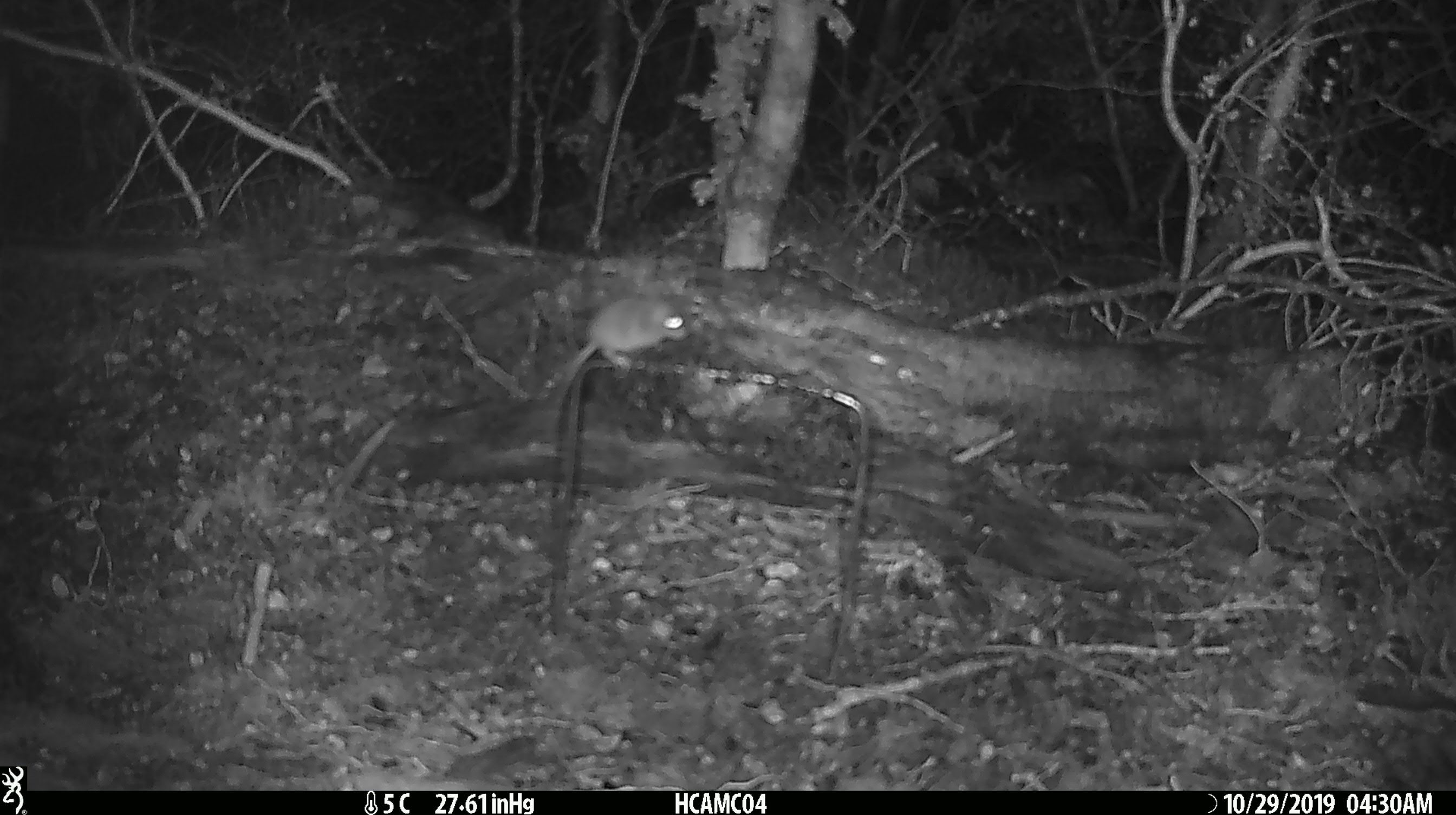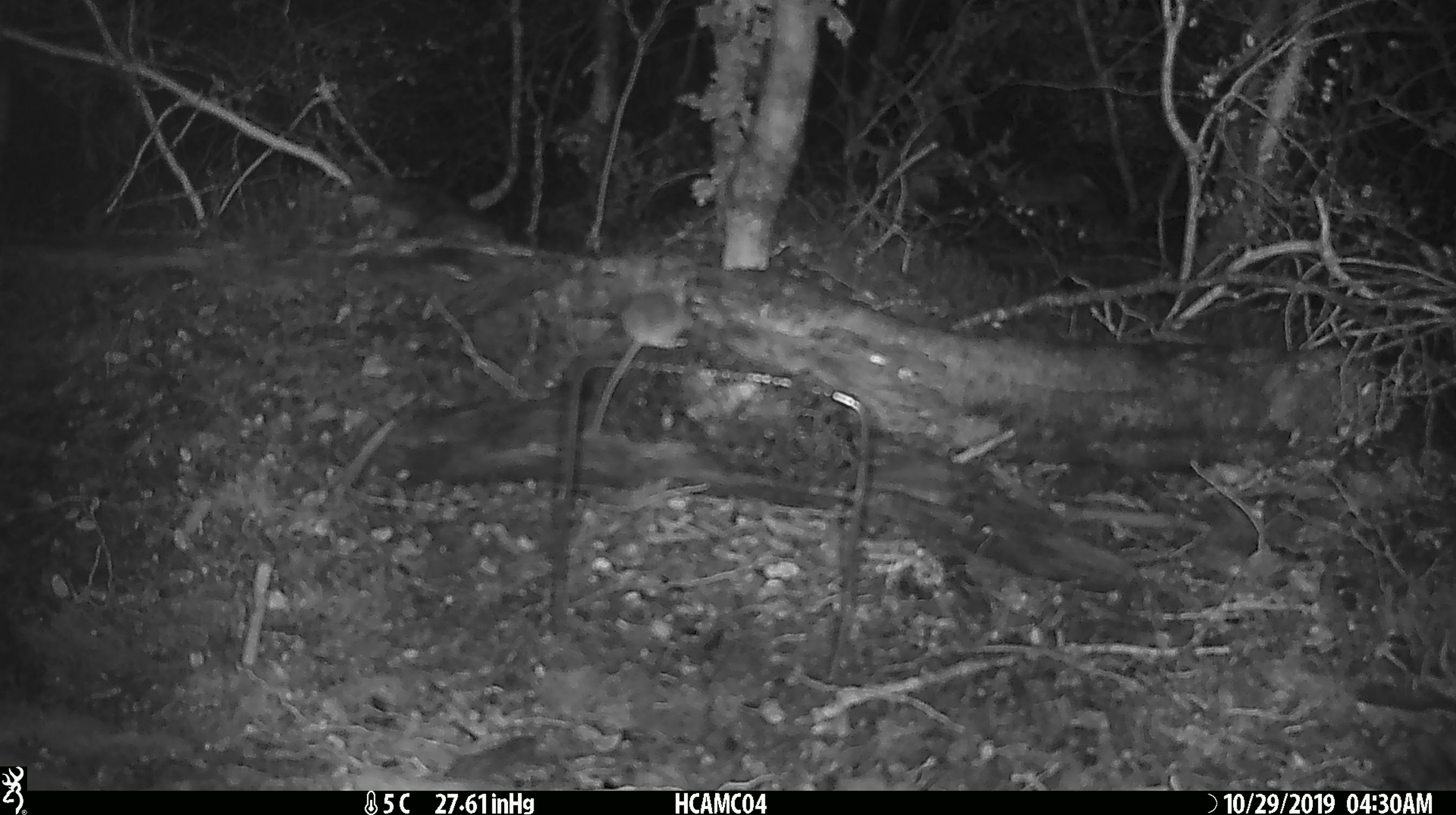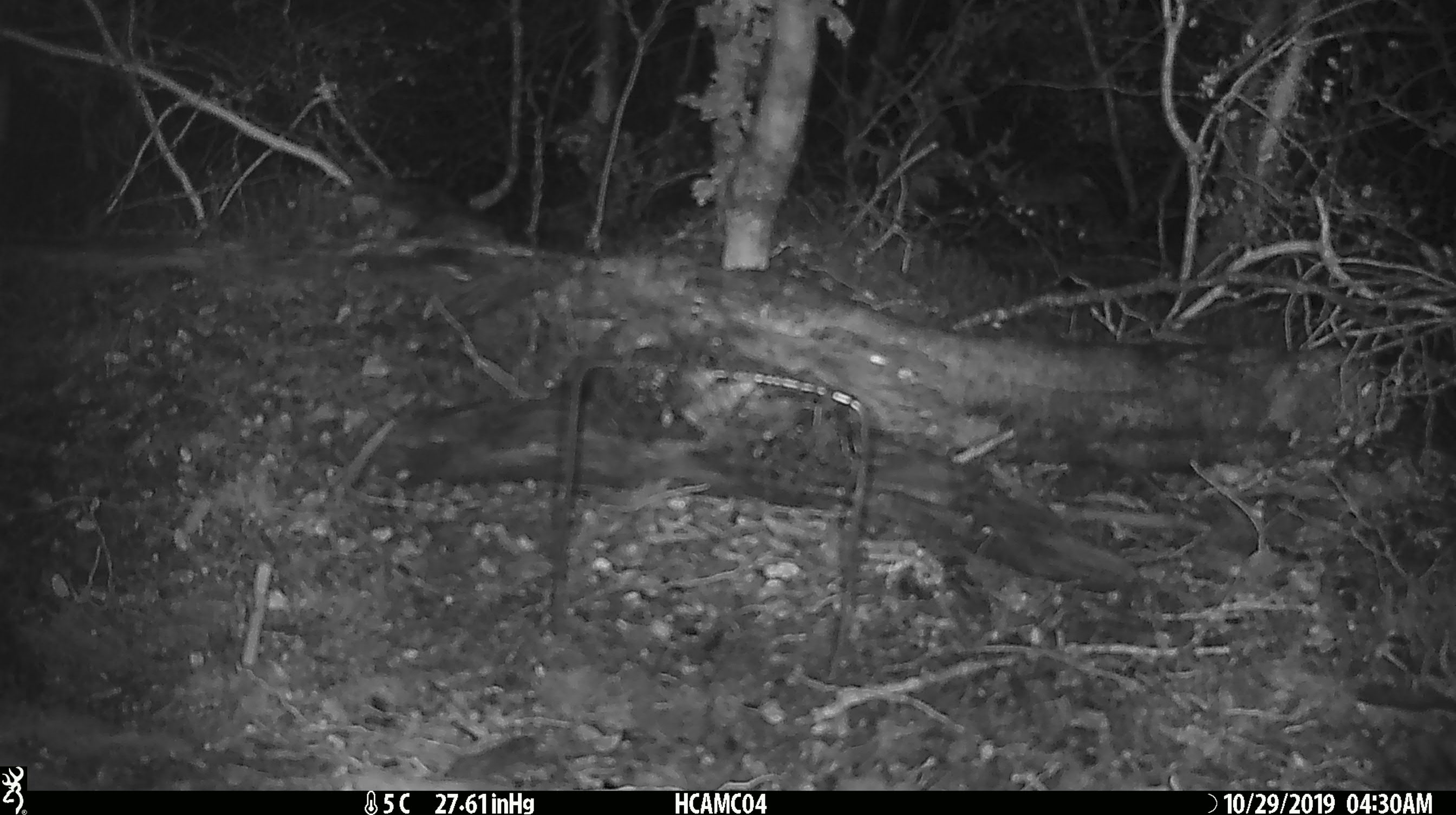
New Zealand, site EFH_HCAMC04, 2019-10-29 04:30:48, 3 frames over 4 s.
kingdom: Animalia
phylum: Chordata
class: Mammalia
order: Rodentia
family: Muridae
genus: Mus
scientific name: Mus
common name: mouse